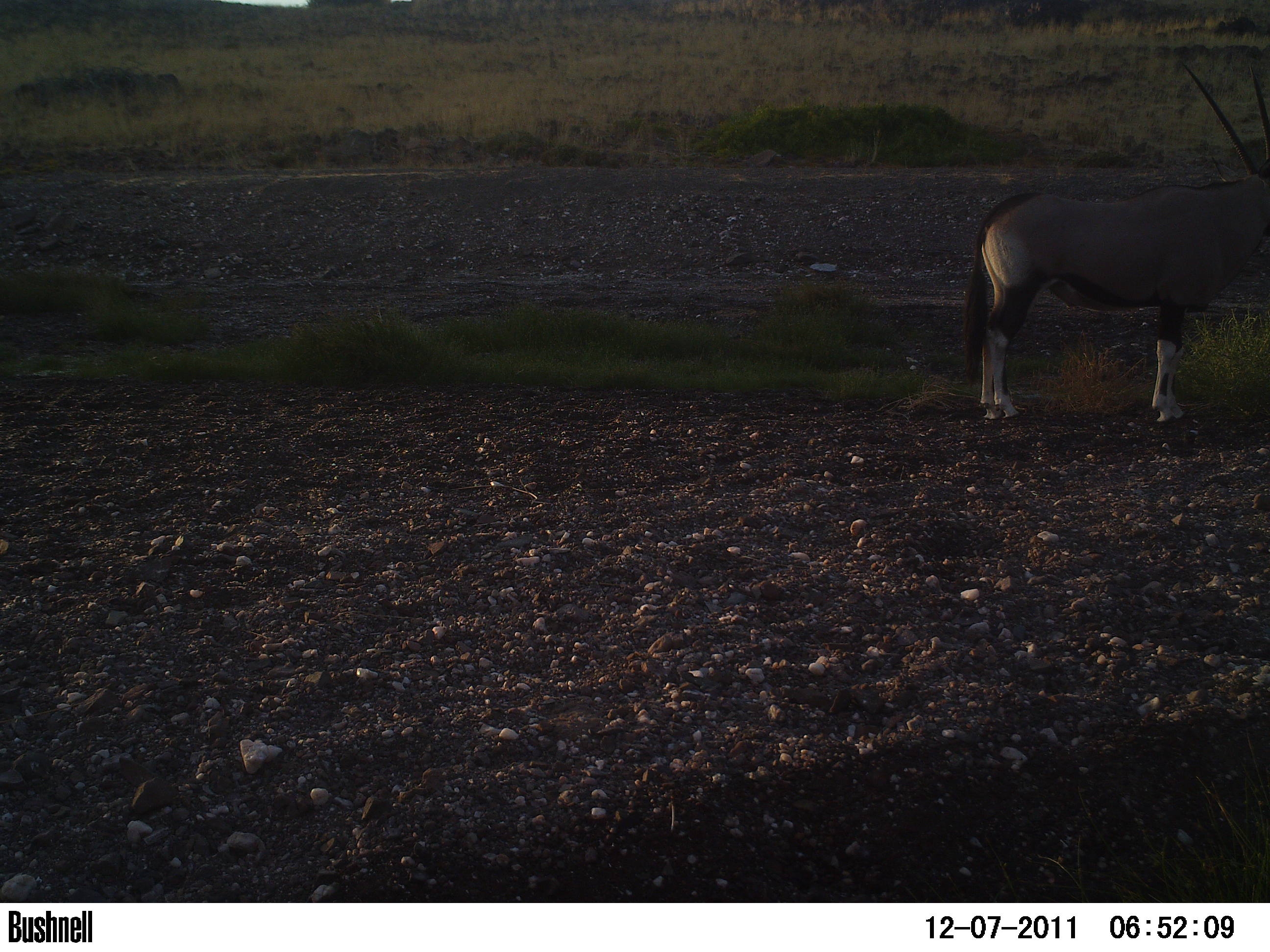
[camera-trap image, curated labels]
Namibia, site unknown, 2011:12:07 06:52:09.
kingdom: Animalia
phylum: Chordata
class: Mammalia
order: Artiodactyla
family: Bovidae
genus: Oryx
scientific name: Oryx gazella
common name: gemsbok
Oryx gazella (gemsbok).